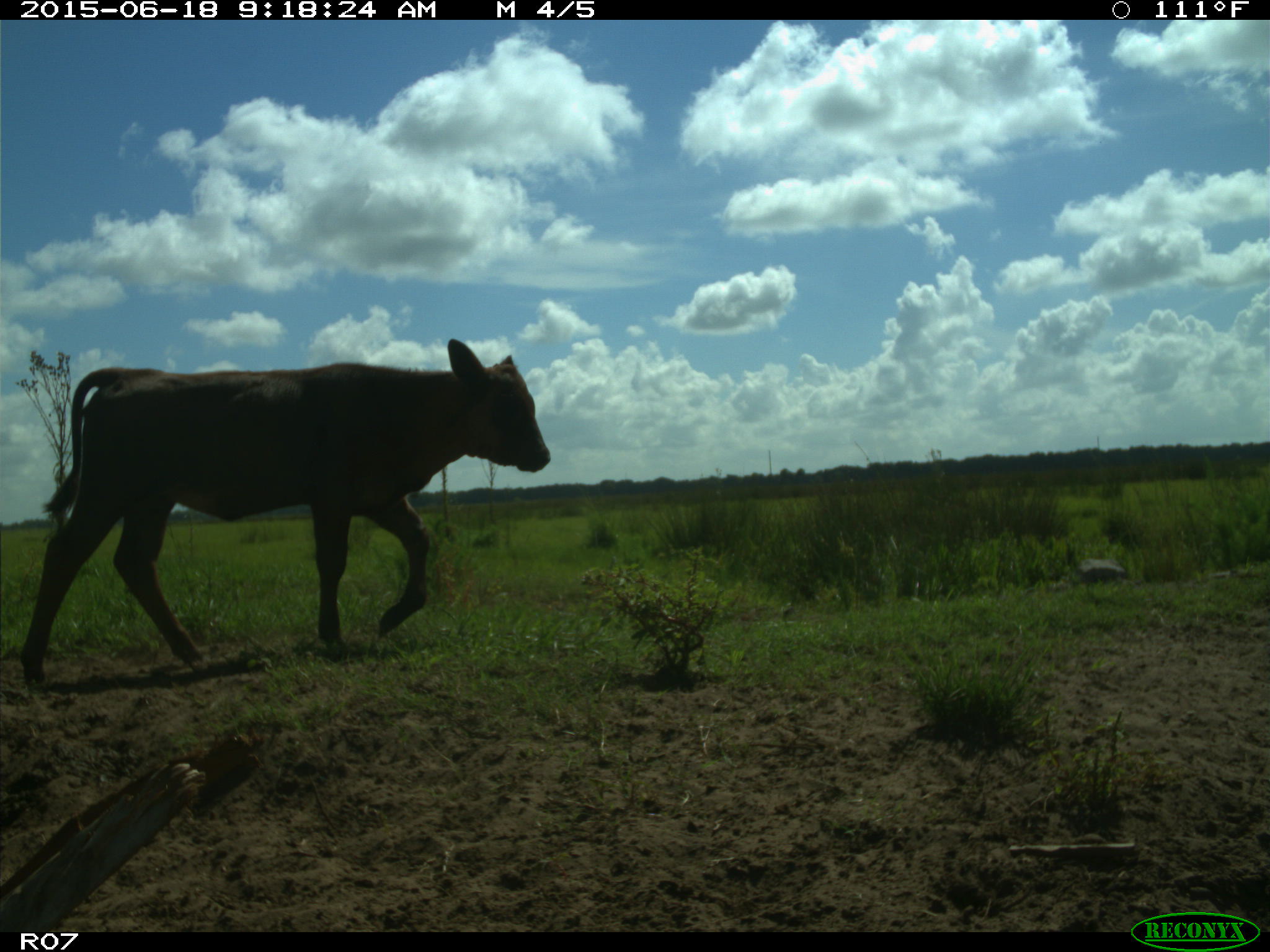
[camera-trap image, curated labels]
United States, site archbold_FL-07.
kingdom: Animalia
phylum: Chordata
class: Mammalia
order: Artiodactyla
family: Bovidae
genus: Bos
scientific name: Bos taurus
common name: domestic cow